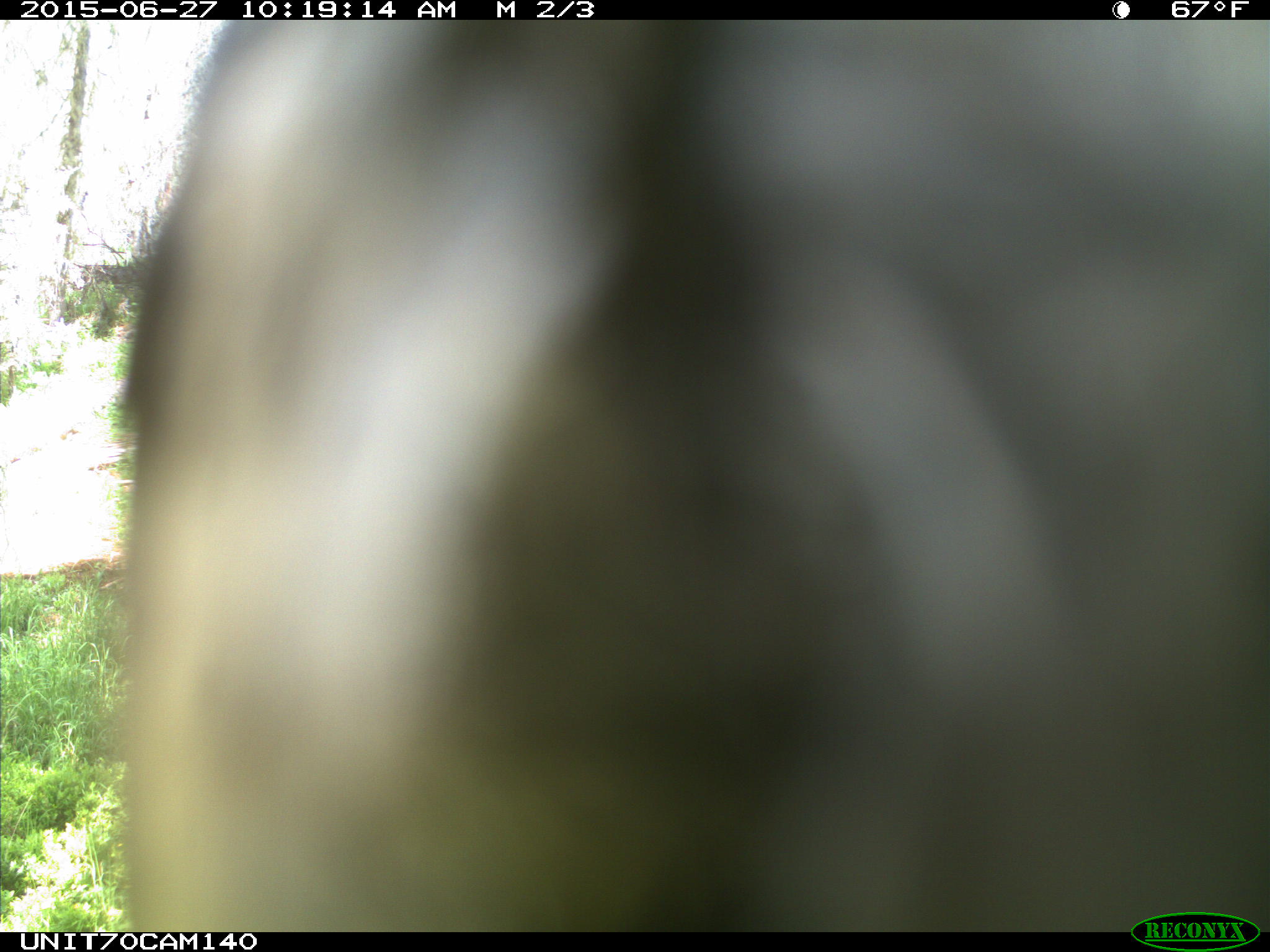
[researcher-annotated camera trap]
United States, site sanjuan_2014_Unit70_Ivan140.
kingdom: Animalia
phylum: Chordata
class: Aves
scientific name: Aves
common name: birds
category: unidentified bird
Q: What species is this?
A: Unidentified bird (birds) (Aves).